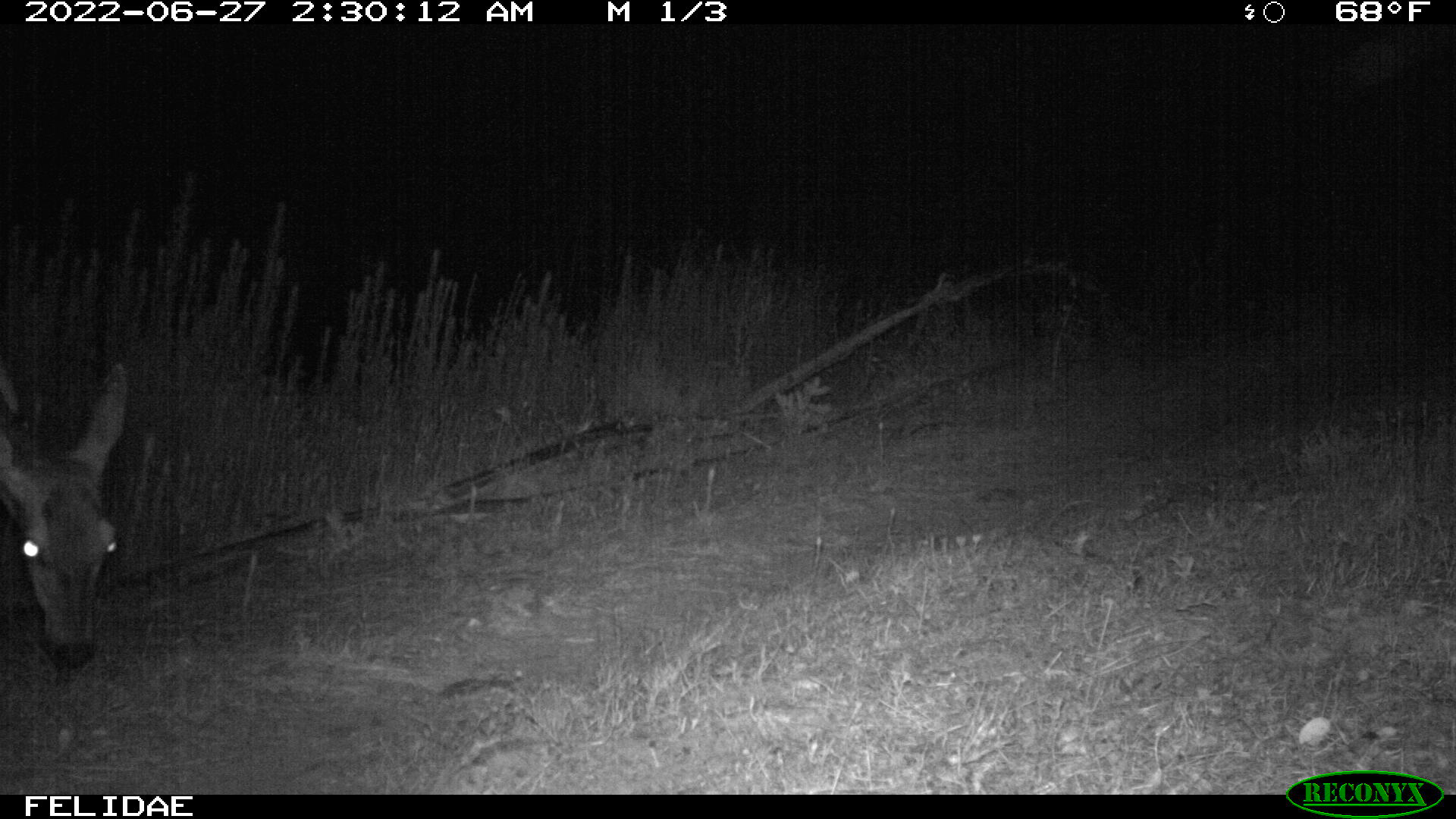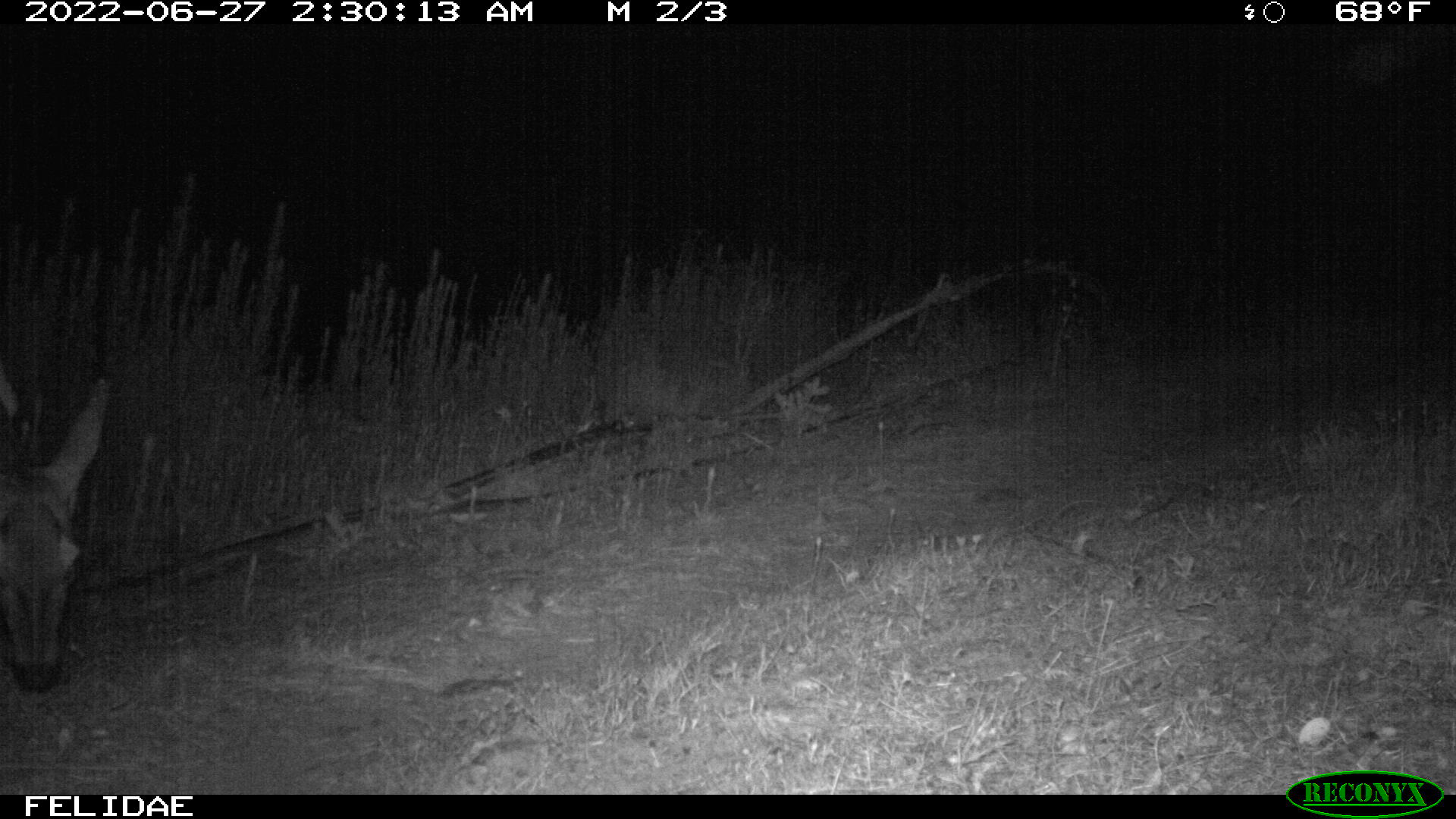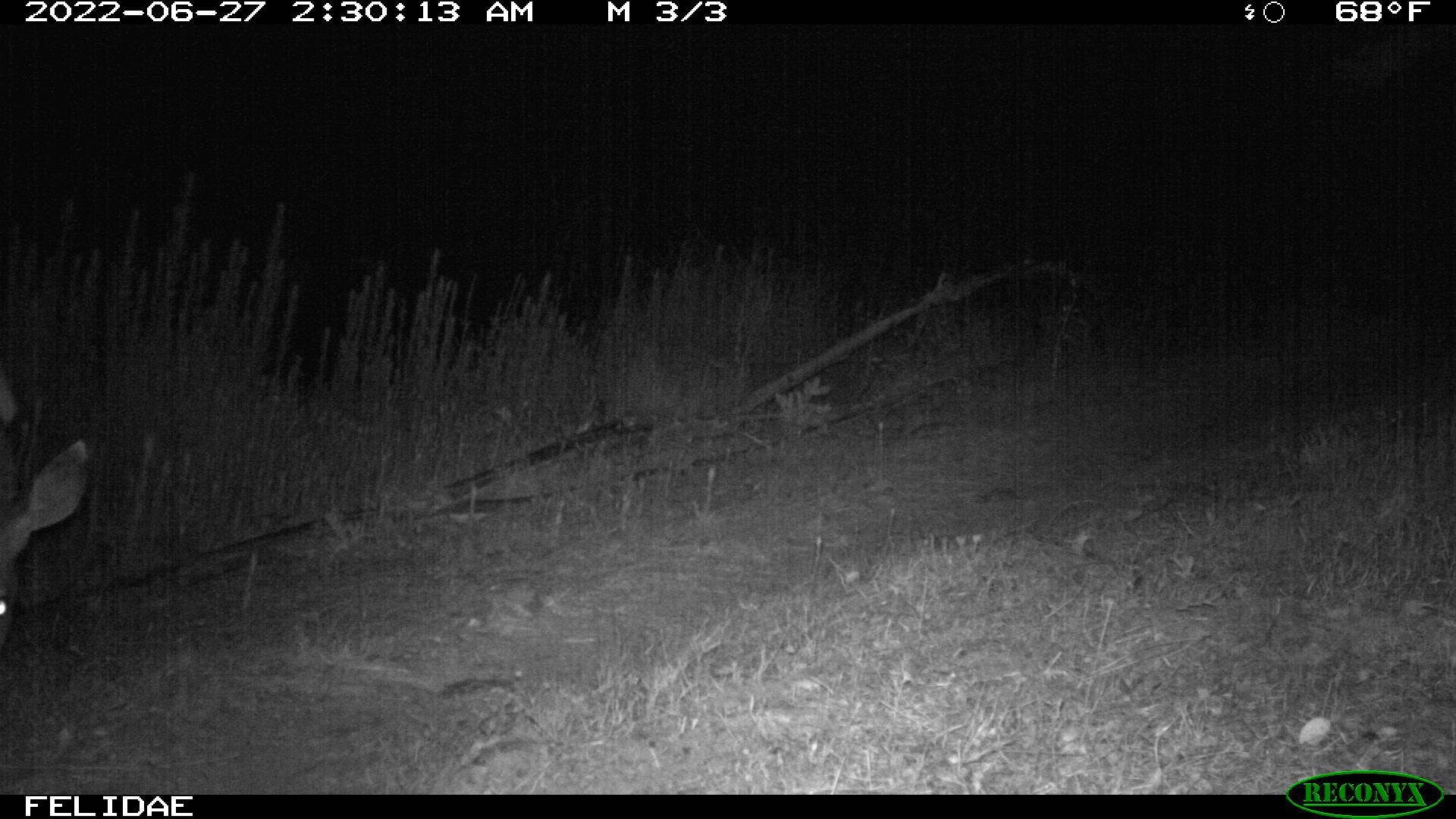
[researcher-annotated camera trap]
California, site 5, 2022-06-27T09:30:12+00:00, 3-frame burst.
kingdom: Animalia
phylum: Chordata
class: Mammalia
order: Artiodactyla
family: Cervidae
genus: Odocoileus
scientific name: Odocoileus hemionus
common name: mule deer